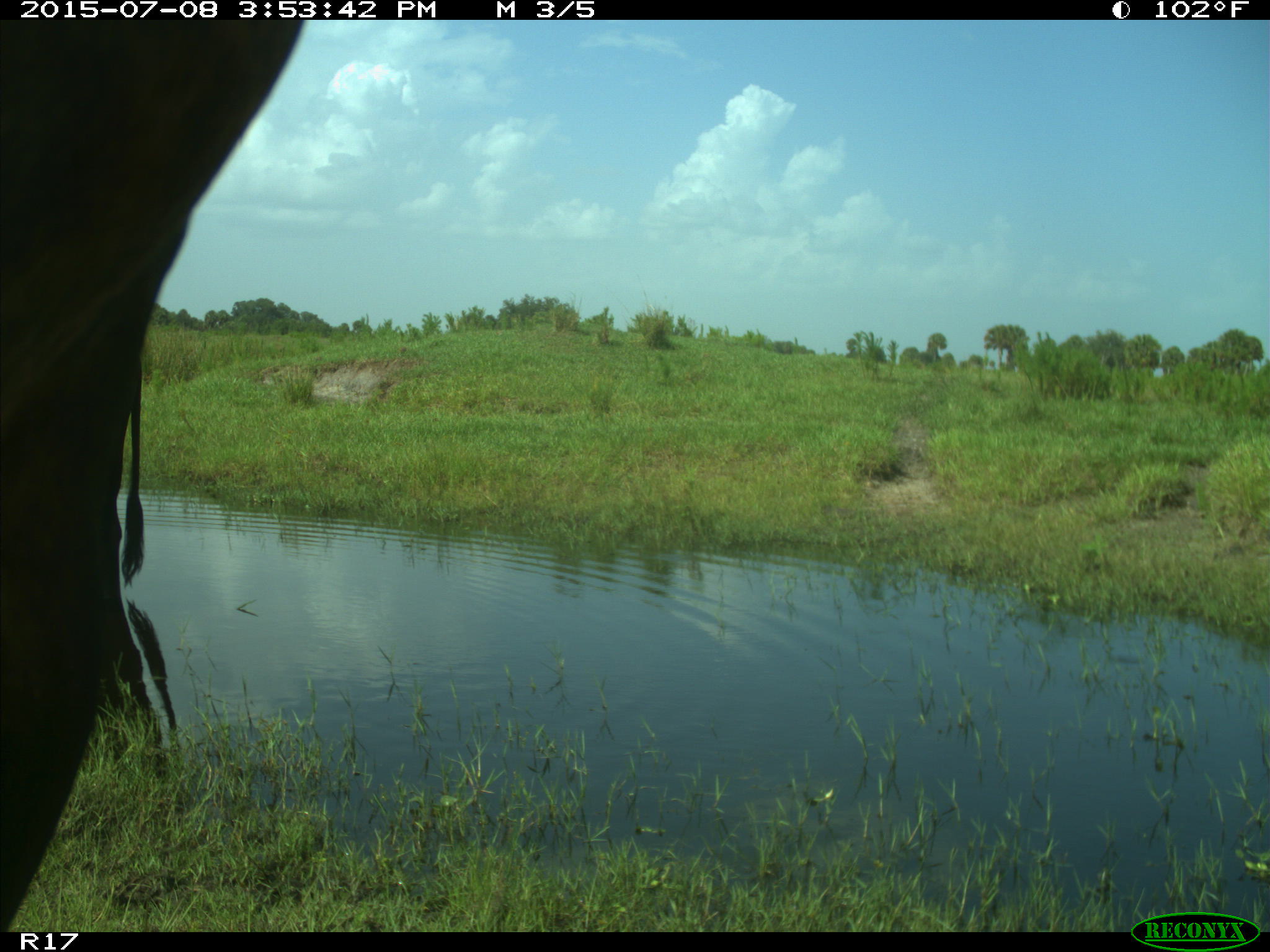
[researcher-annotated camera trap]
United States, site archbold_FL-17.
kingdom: Animalia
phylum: Chordata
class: Mammalia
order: Artiodactyla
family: Bovidae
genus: Bos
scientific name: Bos taurus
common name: domestic cow